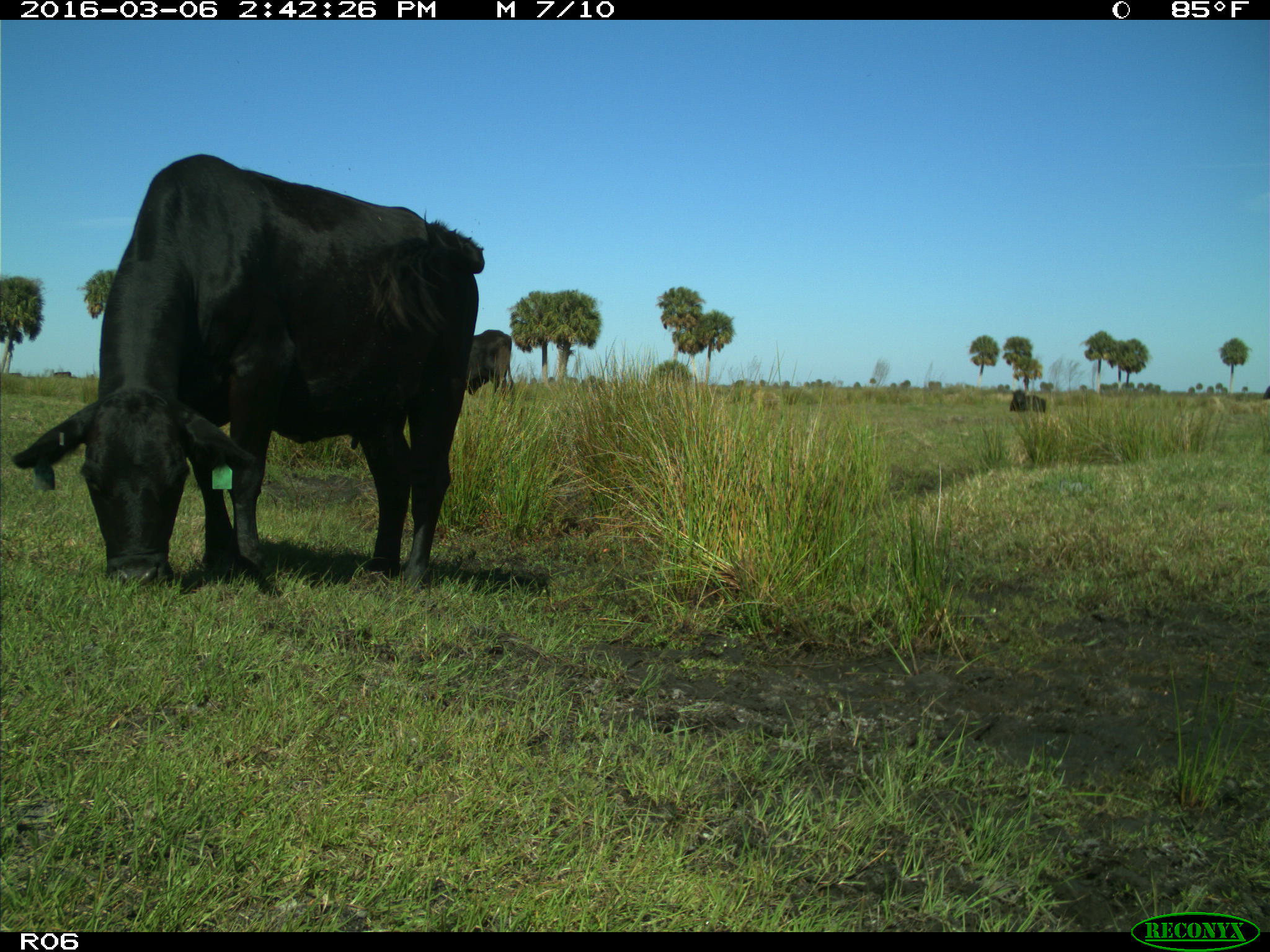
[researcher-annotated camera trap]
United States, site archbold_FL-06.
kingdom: Animalia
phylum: Chordata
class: Mammalia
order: Artiodactyla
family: Bovidae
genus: Bos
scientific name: Bos taurus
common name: domestic cow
Bos taurus (domestic cow).